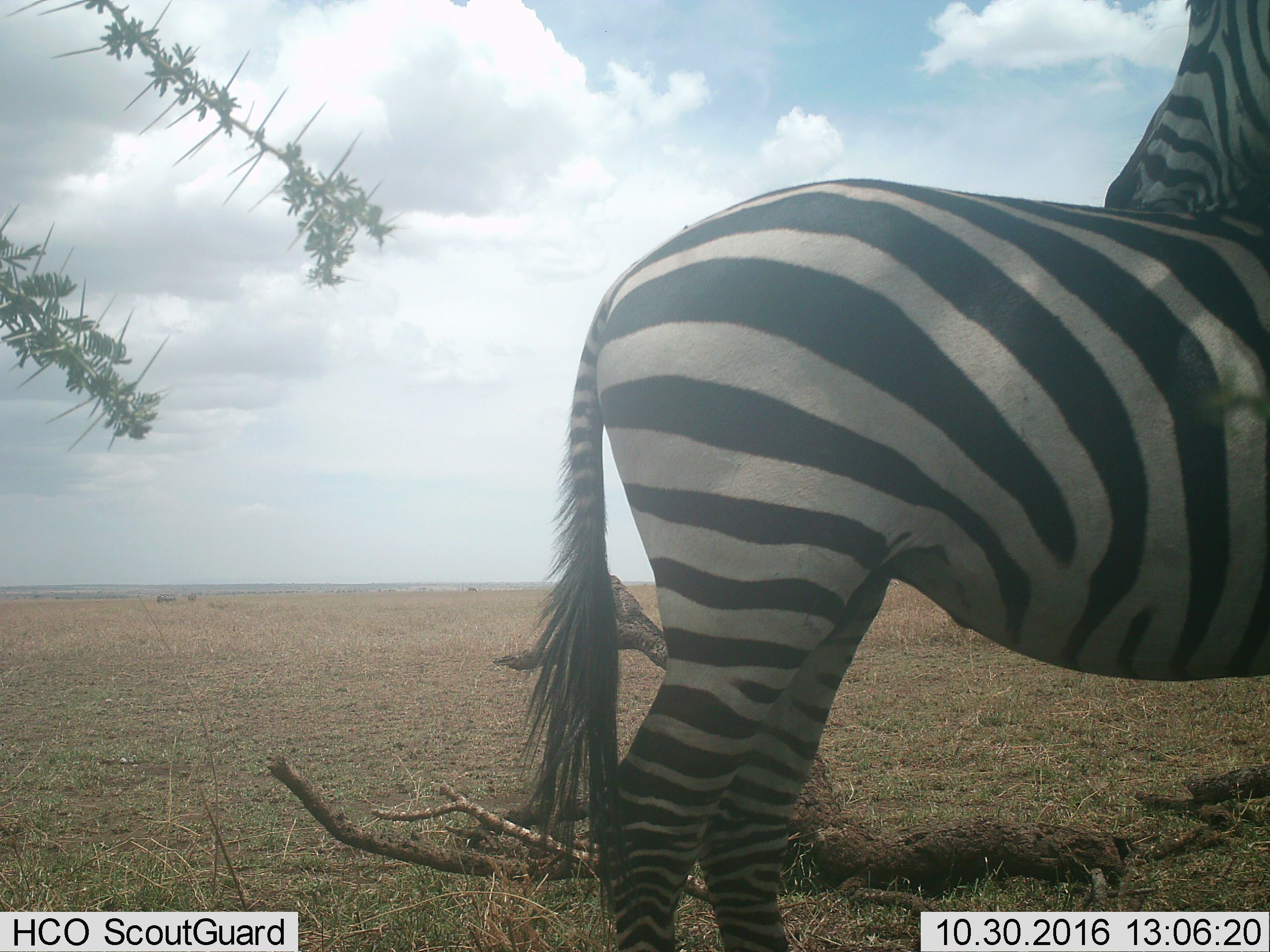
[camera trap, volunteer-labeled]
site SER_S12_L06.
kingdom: Animalia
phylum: Chordata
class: Mammalia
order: Perissodactyla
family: Equidae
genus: Equus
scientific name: Equus quagga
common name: plains zebra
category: zebraplains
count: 1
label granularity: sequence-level